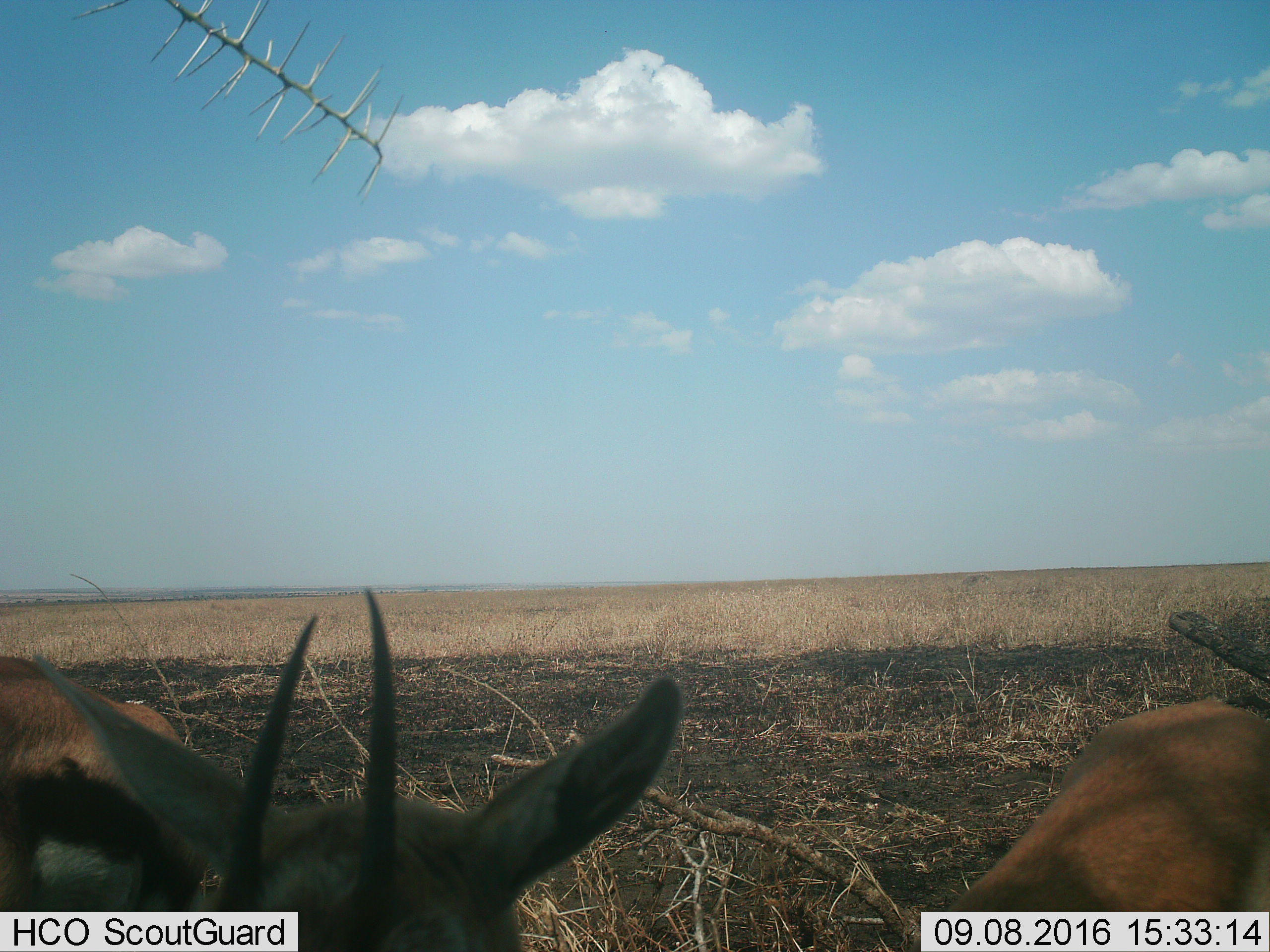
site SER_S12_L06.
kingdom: Animalia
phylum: Chordata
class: Mammalia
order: Artiodactyla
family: Bovidae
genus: Eudorcas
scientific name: Eudorcas thomsonii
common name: thomson's gazelle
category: gazellethomsons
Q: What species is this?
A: Gazellethomsons (thomson's gazelle) (Eudorcas thomsonii).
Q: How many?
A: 2.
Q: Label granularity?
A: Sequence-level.